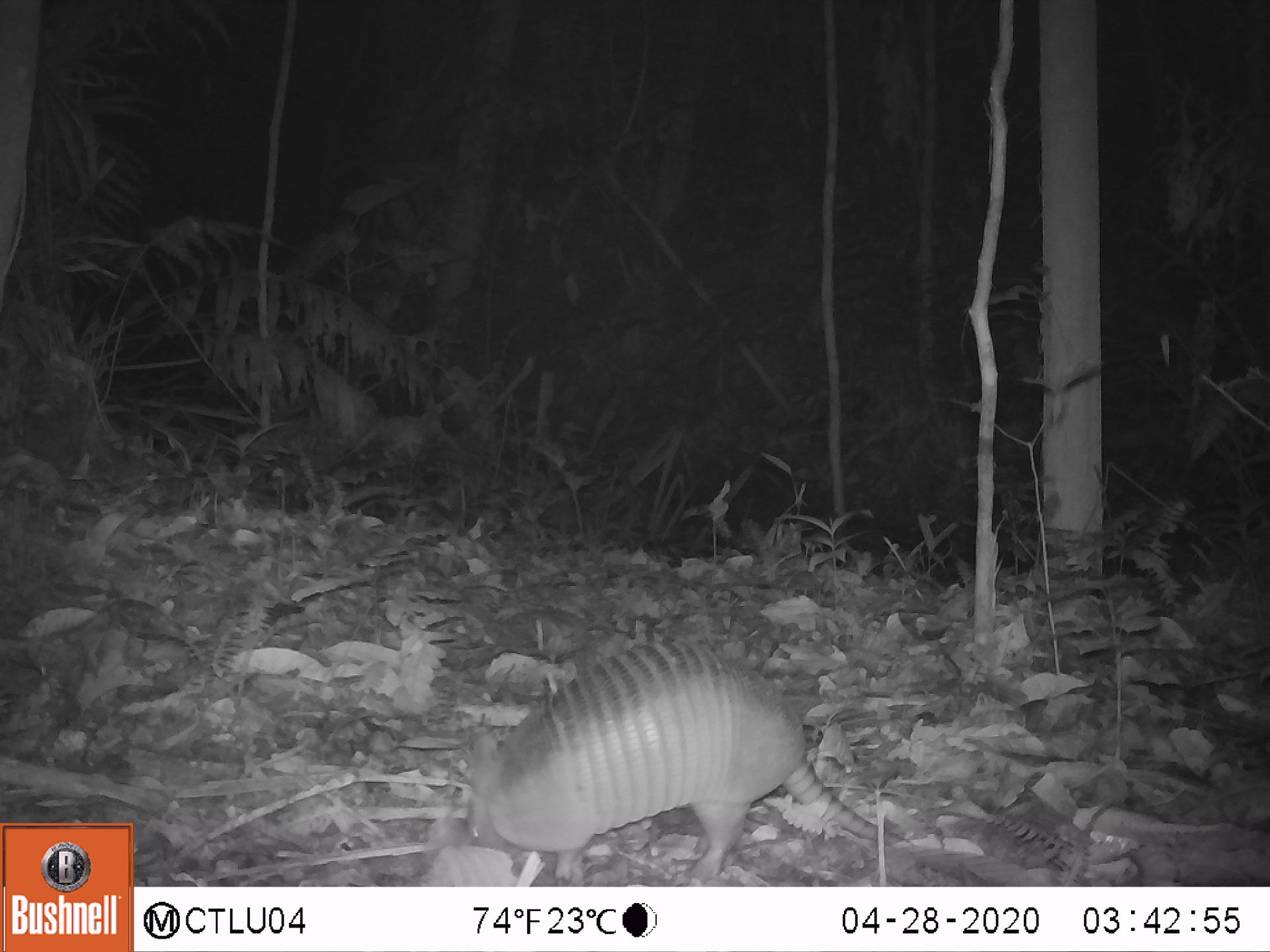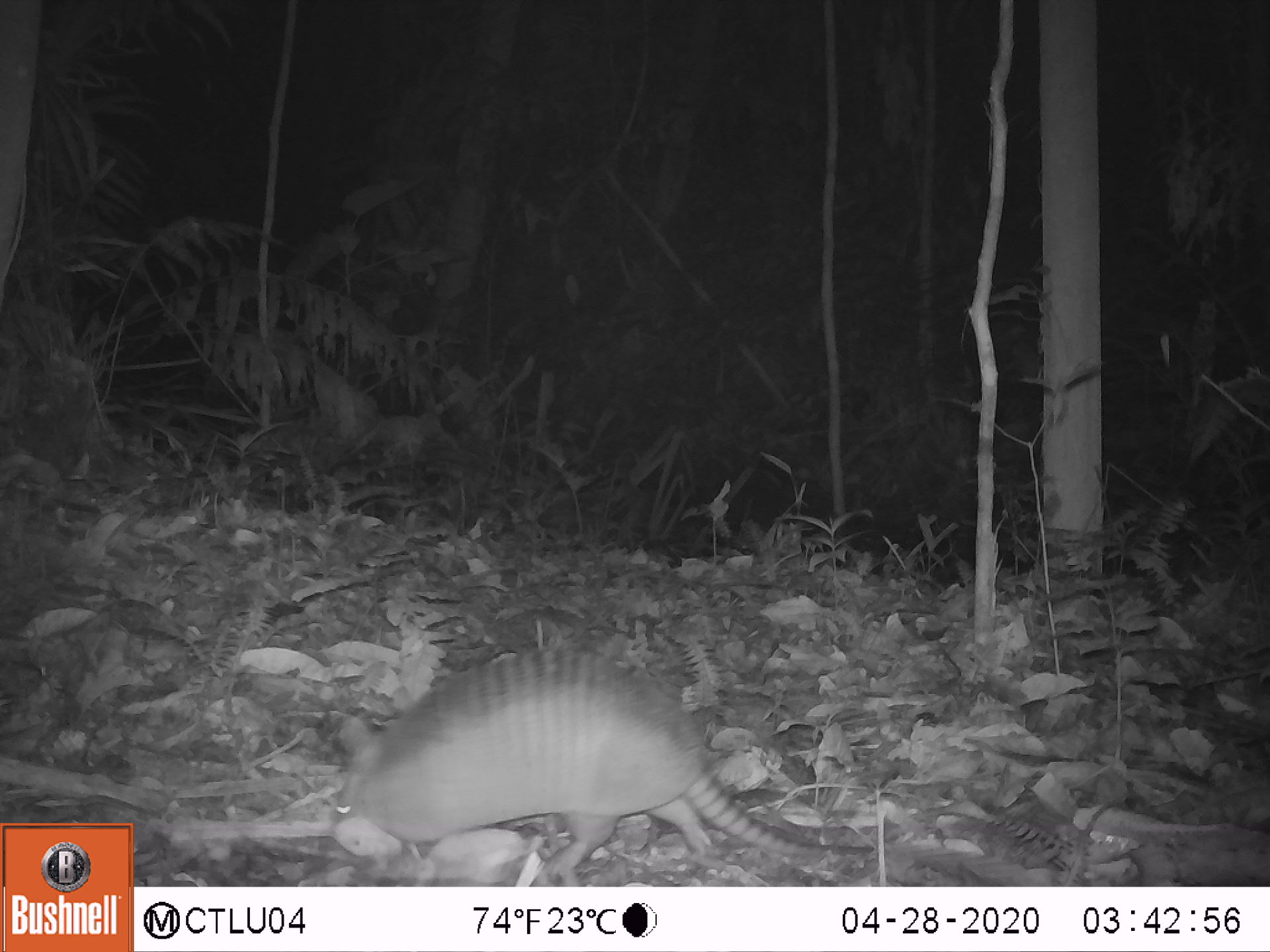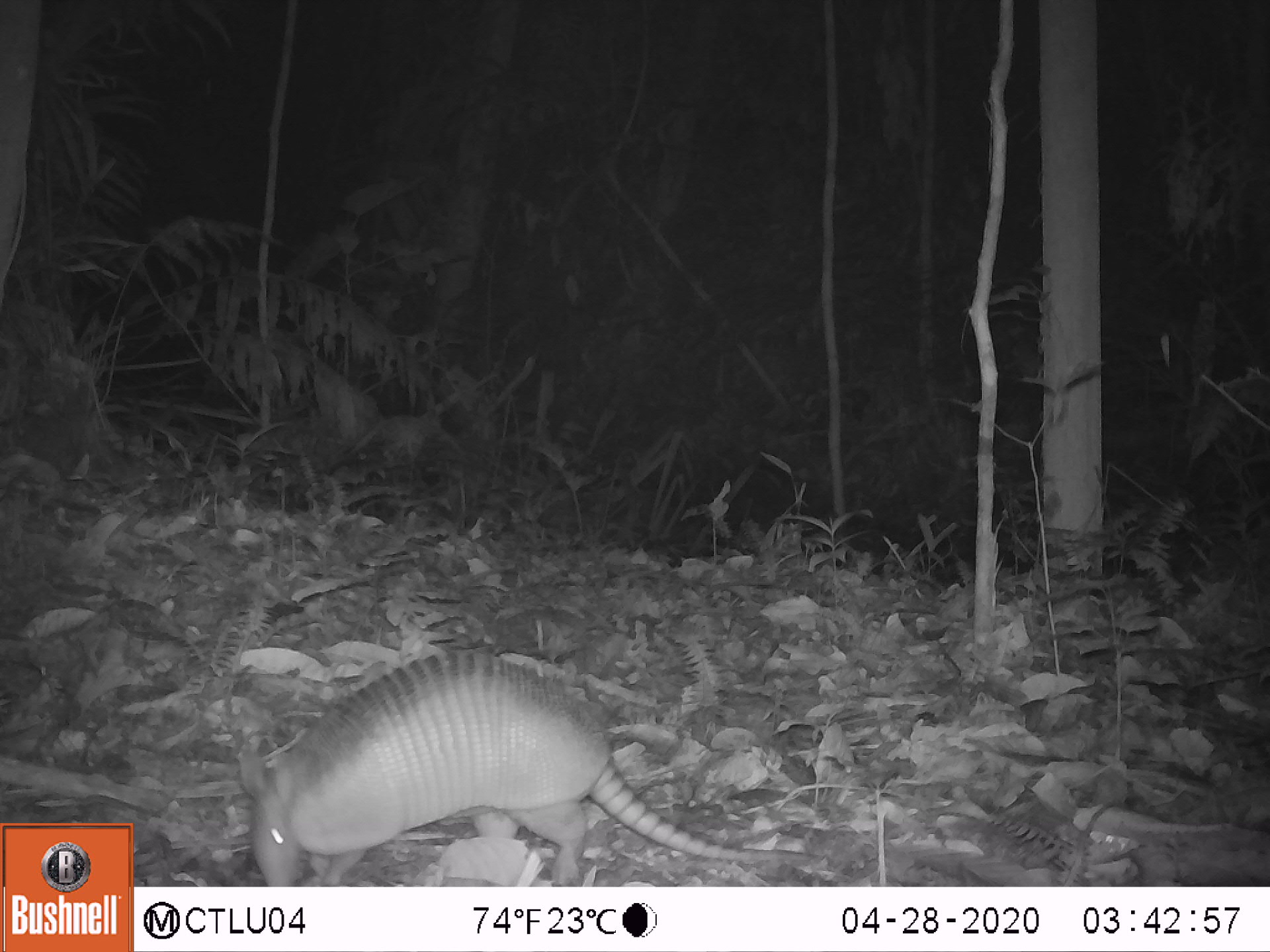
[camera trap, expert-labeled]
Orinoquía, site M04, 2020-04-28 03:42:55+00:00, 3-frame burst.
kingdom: Animalia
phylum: Chordata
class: Mammalia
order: Cingulata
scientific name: Cingulata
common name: armadillo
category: unknown armadillo